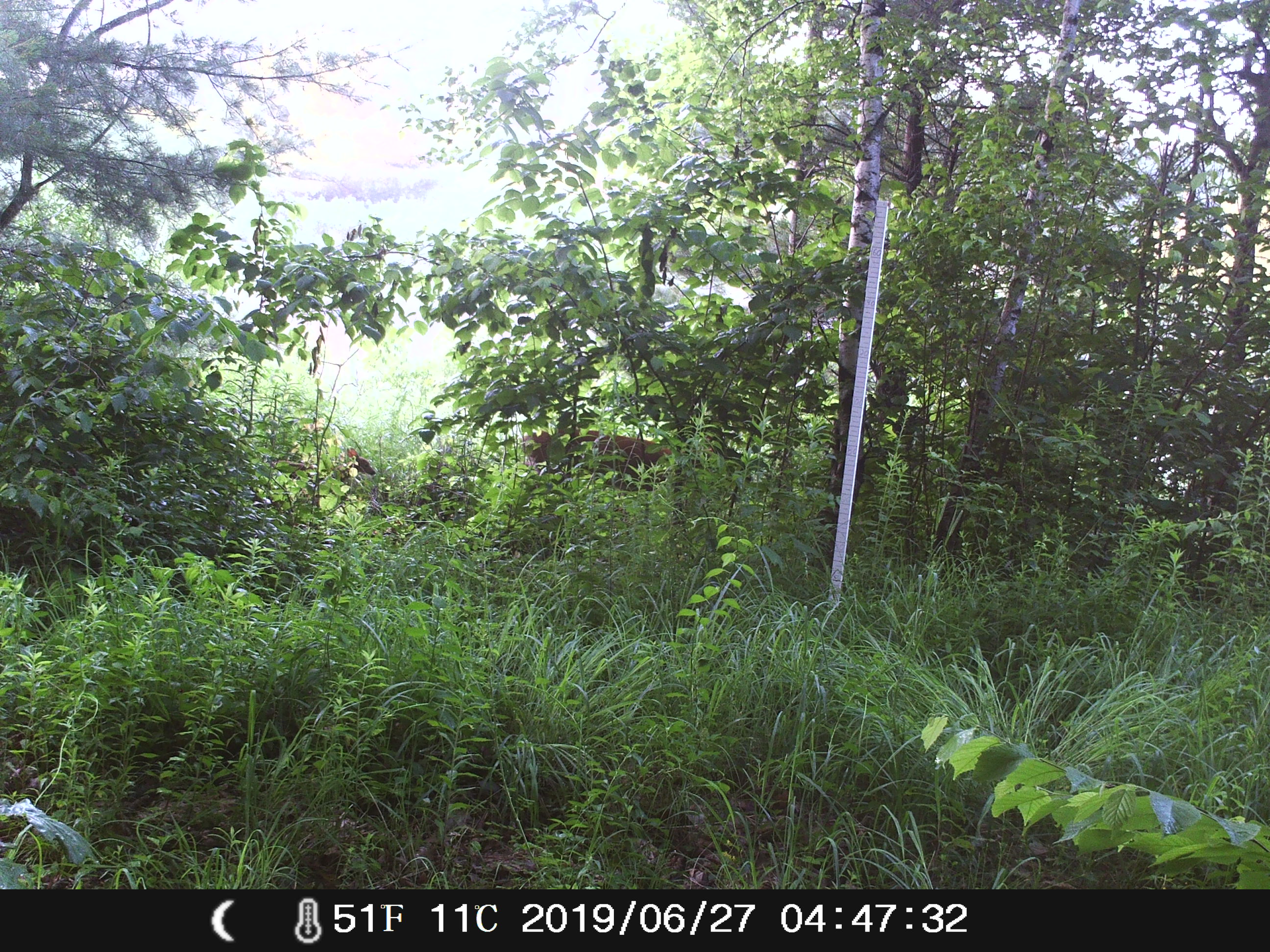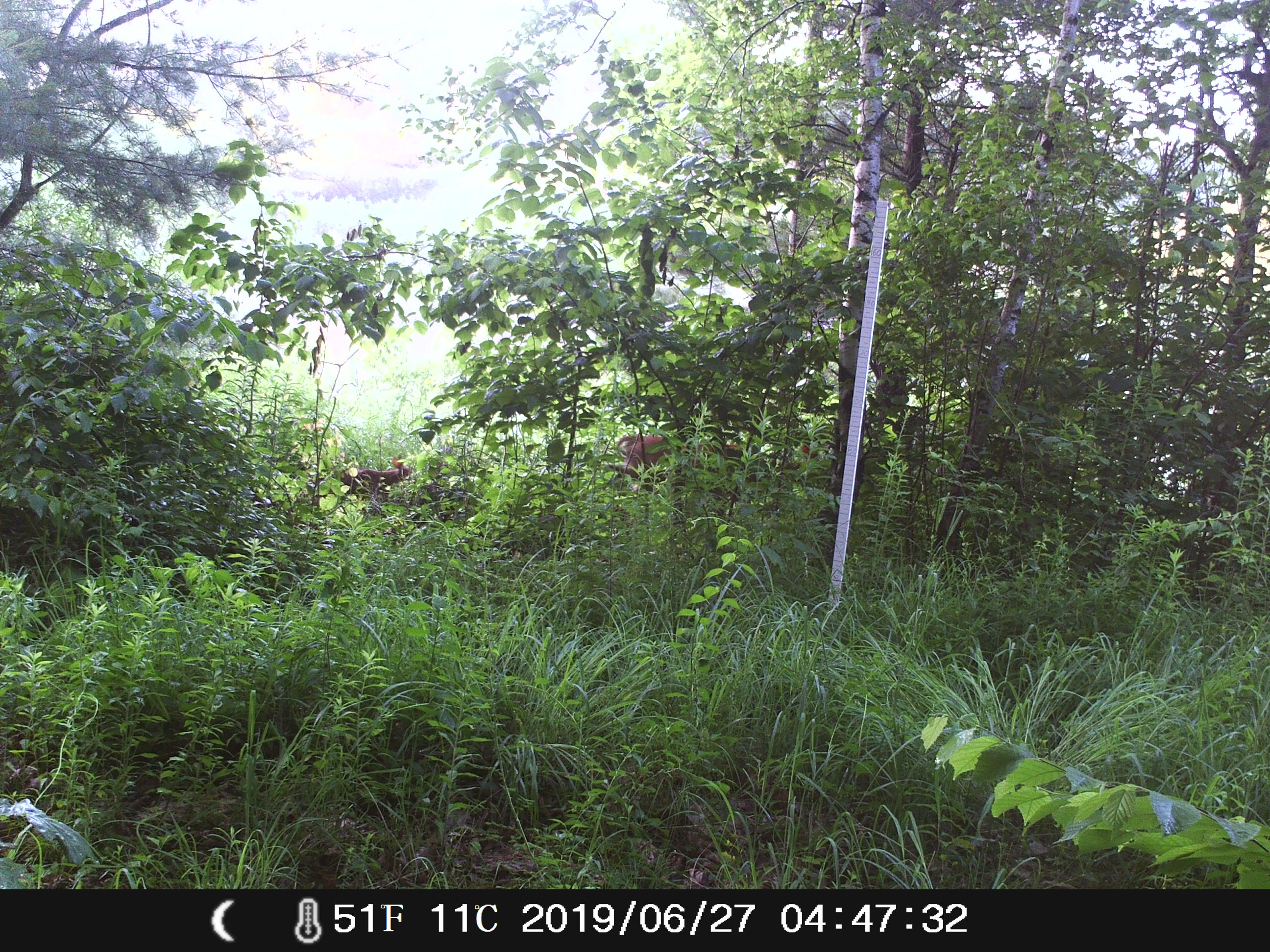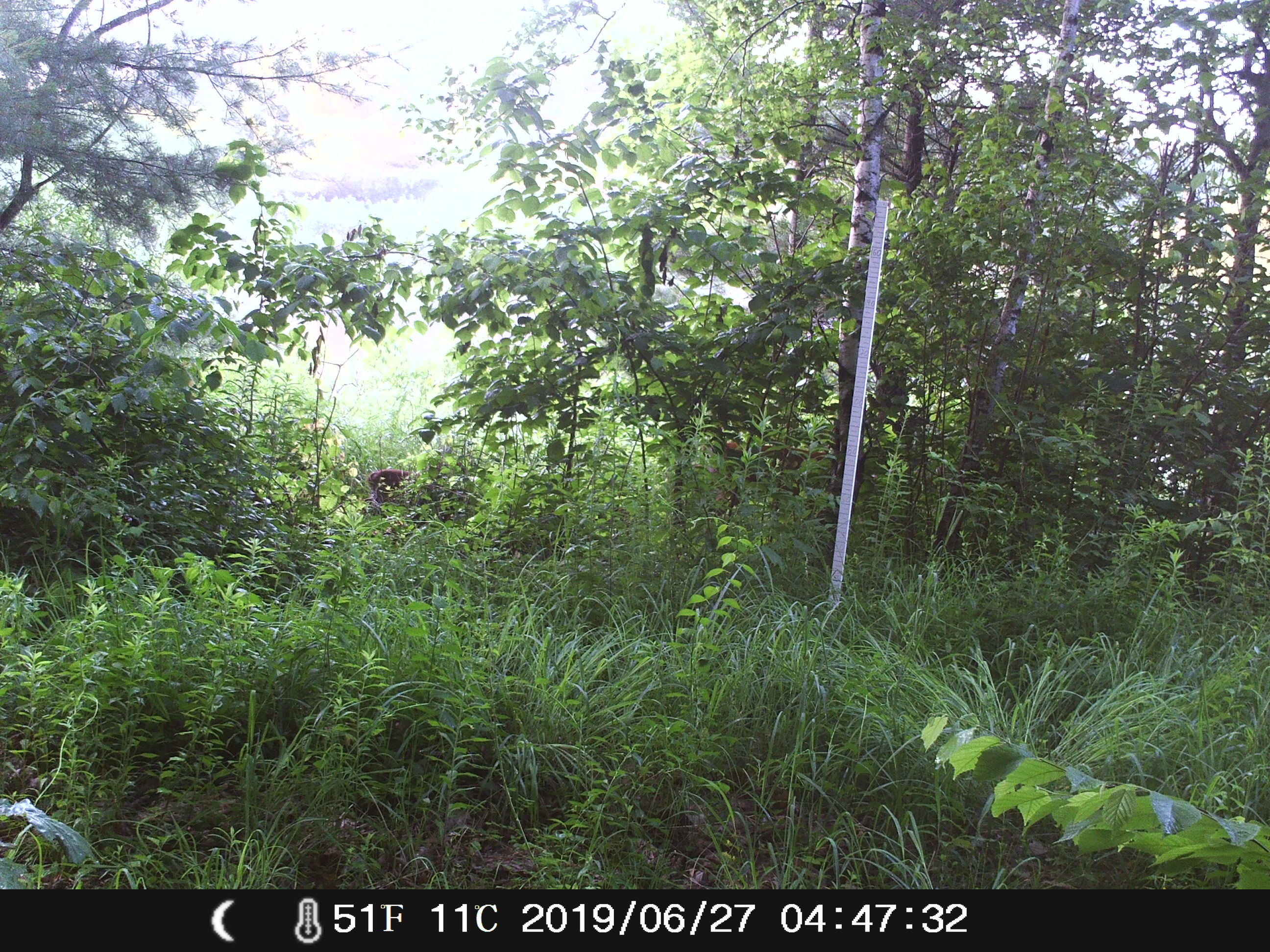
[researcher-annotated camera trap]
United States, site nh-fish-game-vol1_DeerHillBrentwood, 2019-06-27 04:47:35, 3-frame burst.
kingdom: Animalia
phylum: Chordata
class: Mammalia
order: Artiodactyla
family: Cervidae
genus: Odocoileus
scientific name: Odocoileus virginianus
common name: white-tailed deer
White-tailed deer (Odocoileus virginianus).